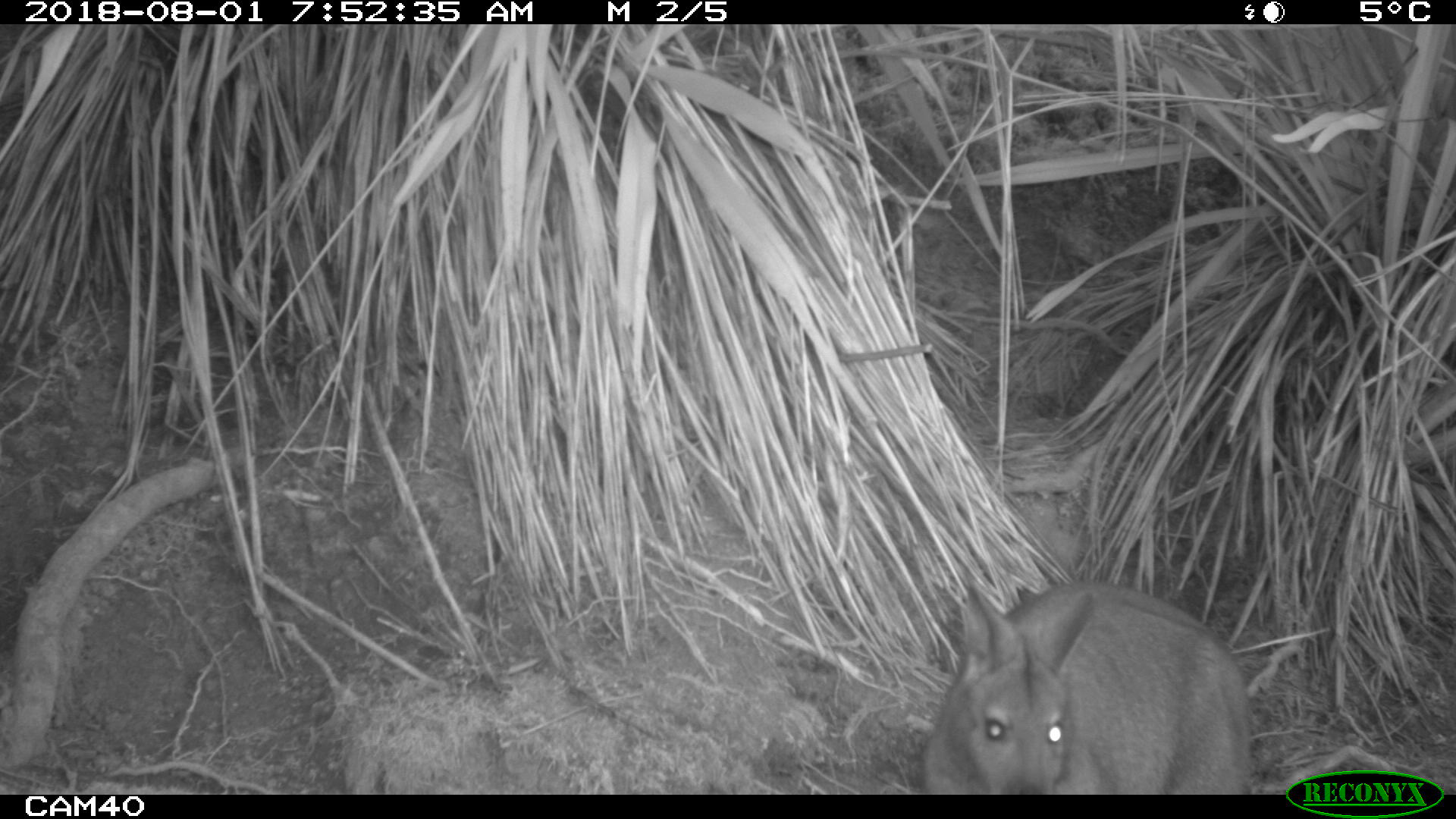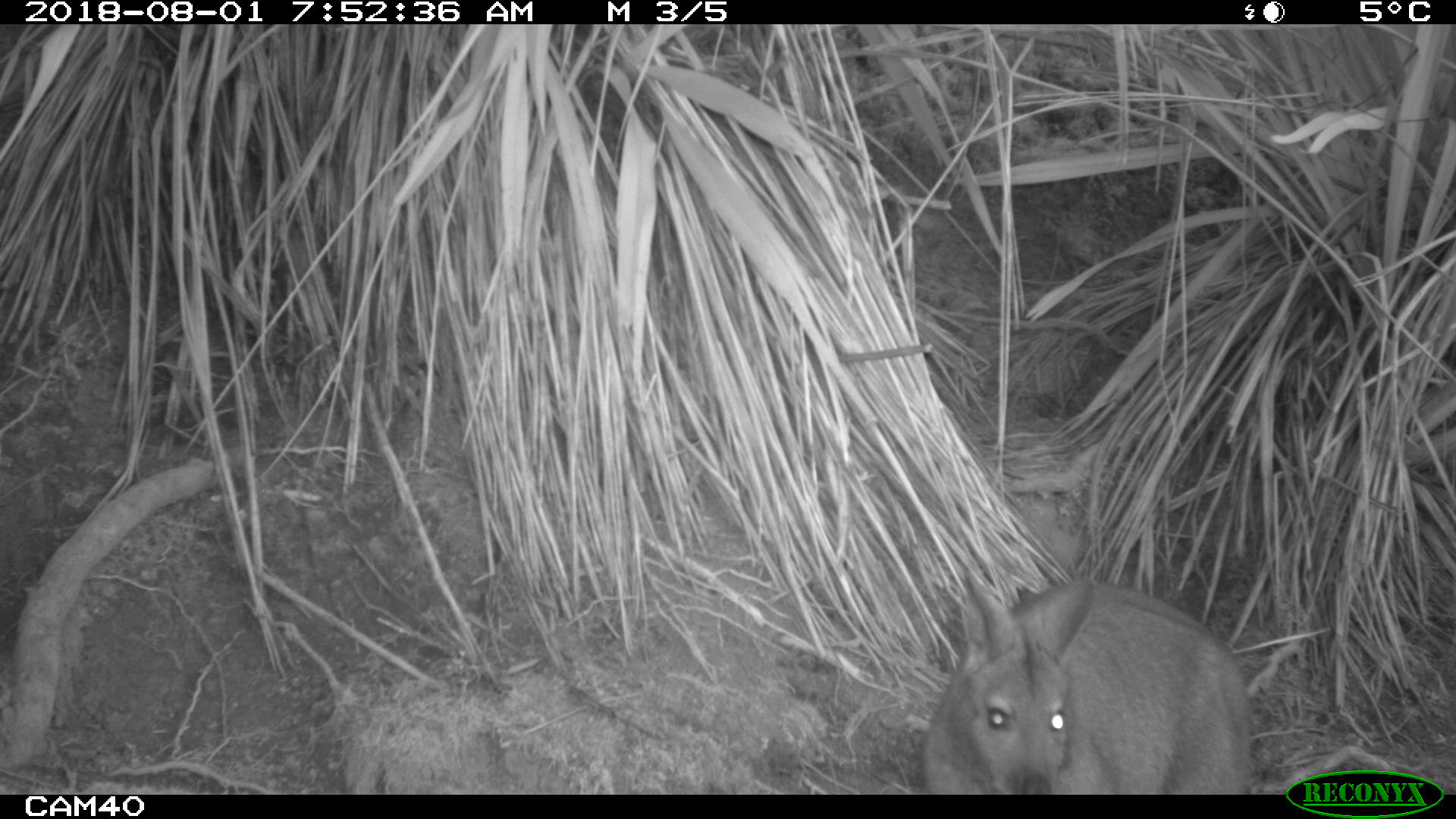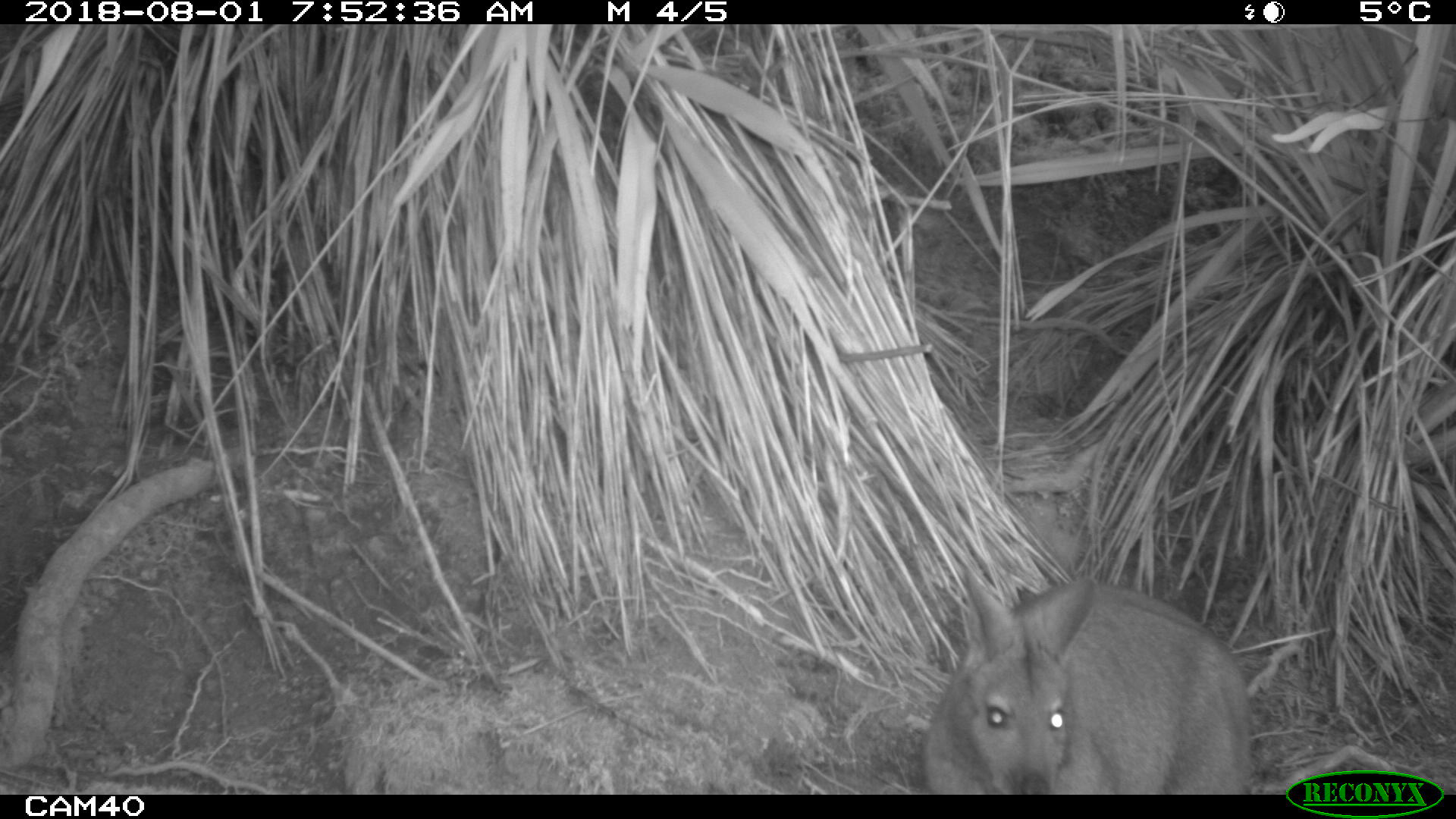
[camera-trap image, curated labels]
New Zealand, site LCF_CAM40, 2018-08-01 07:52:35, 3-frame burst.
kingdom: Animalia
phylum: Chordata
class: Mammalia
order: Diprotodontia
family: Macropodidae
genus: Notamacropus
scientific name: Notamacropus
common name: wallaby